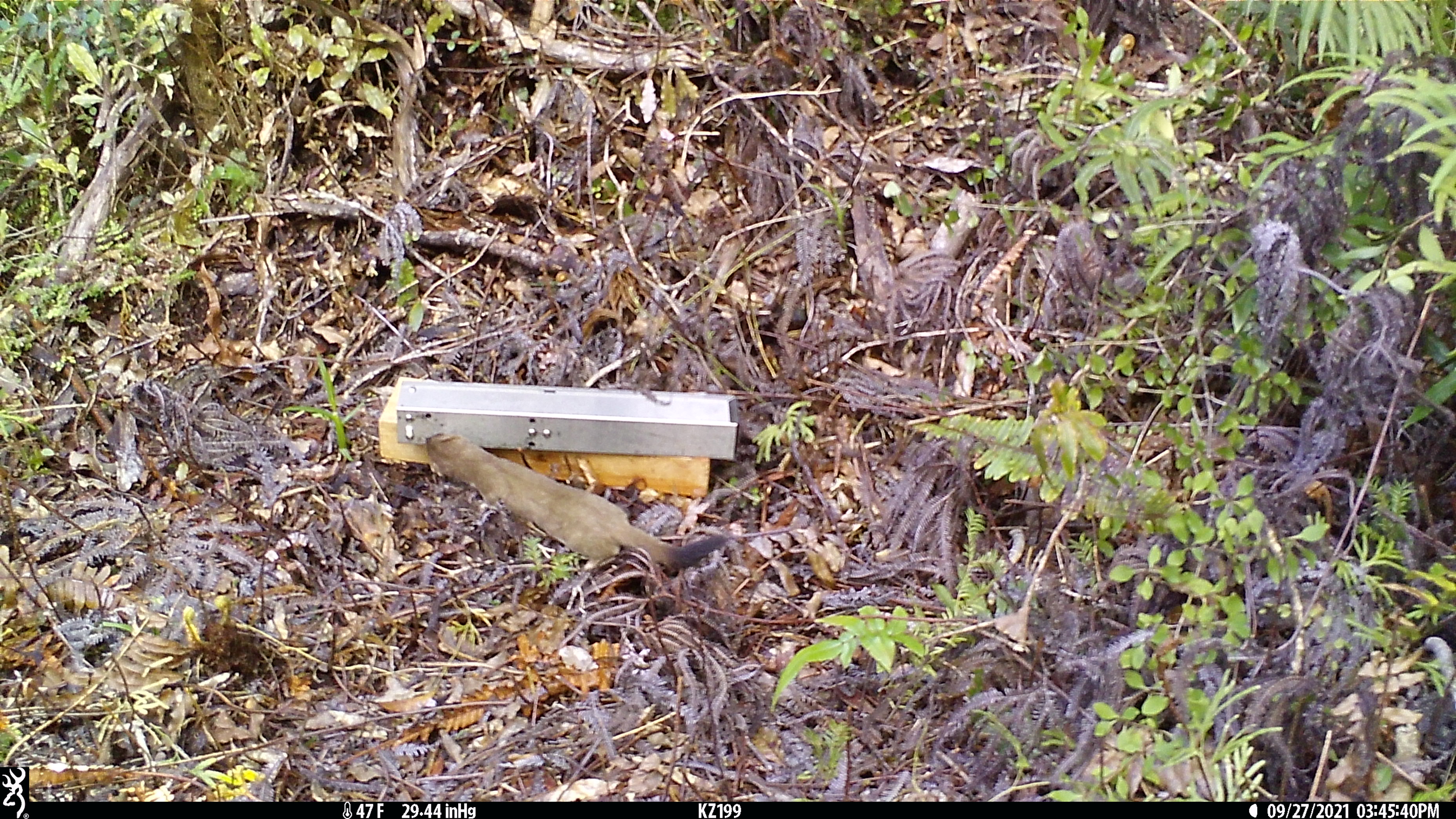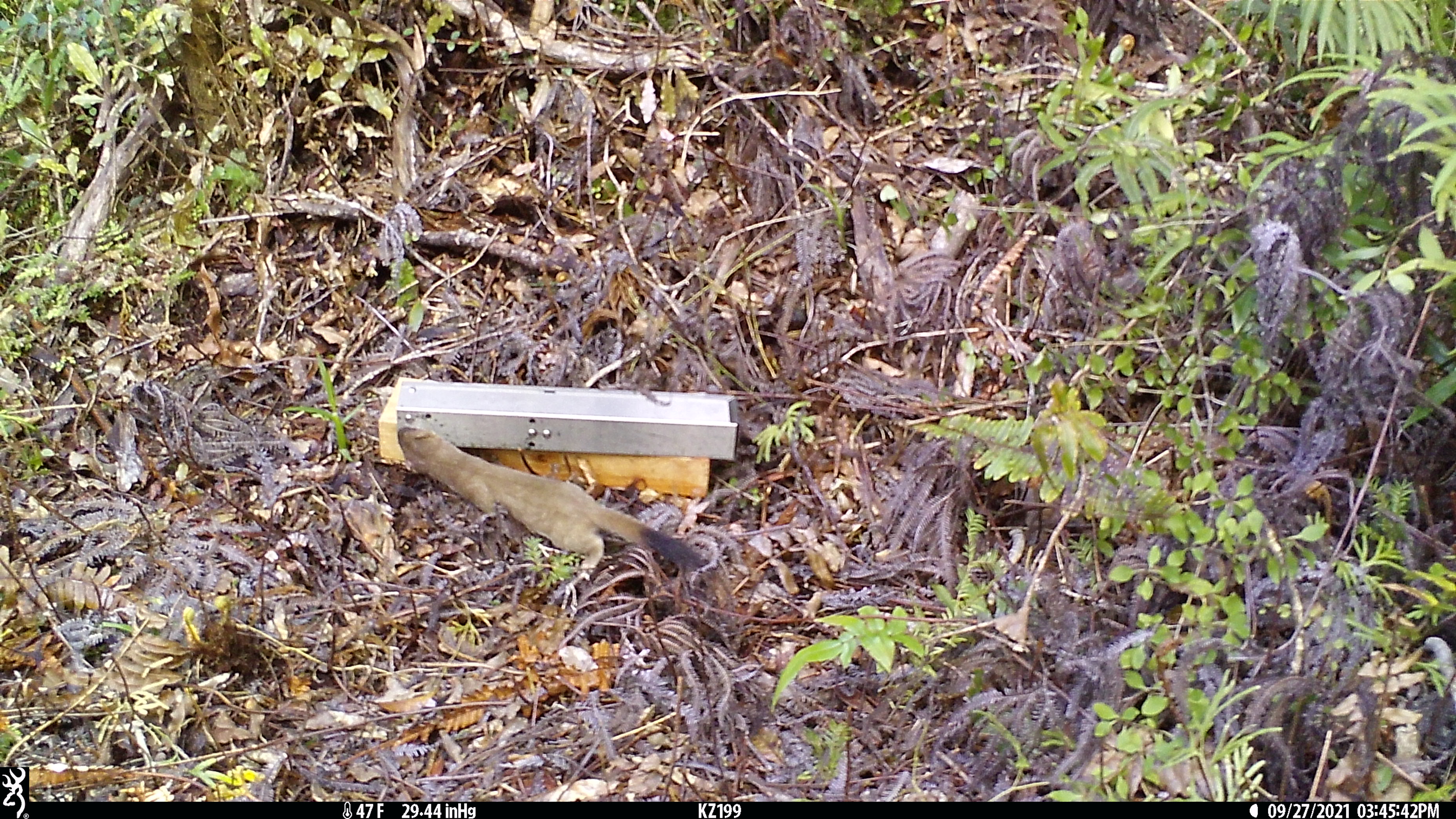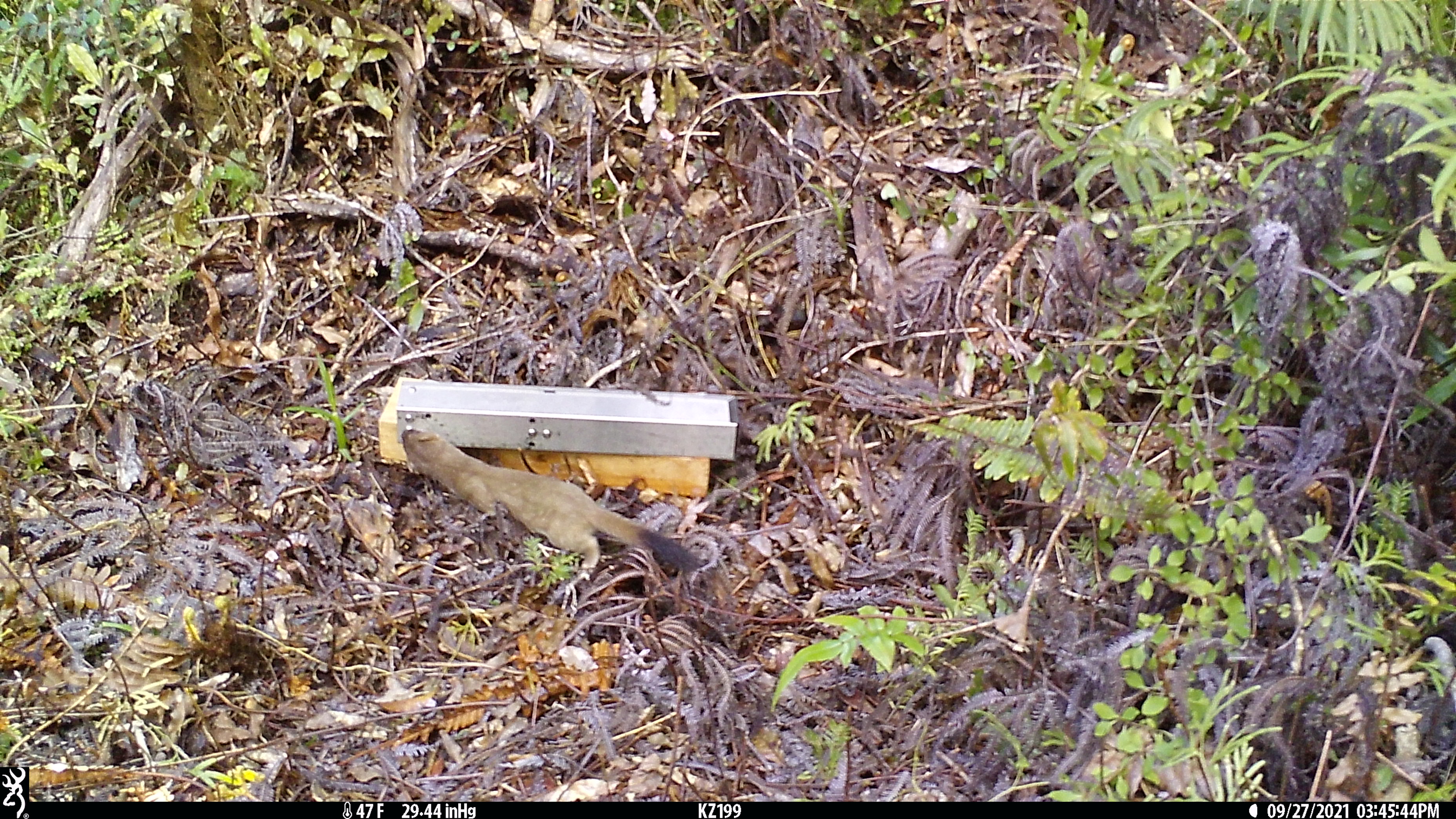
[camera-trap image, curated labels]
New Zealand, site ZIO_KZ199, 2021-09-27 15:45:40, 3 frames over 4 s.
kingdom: Animalia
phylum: Chordata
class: Mammalia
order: Carnivora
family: Mustelidae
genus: Mustela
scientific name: Mustela erminea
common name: stoat